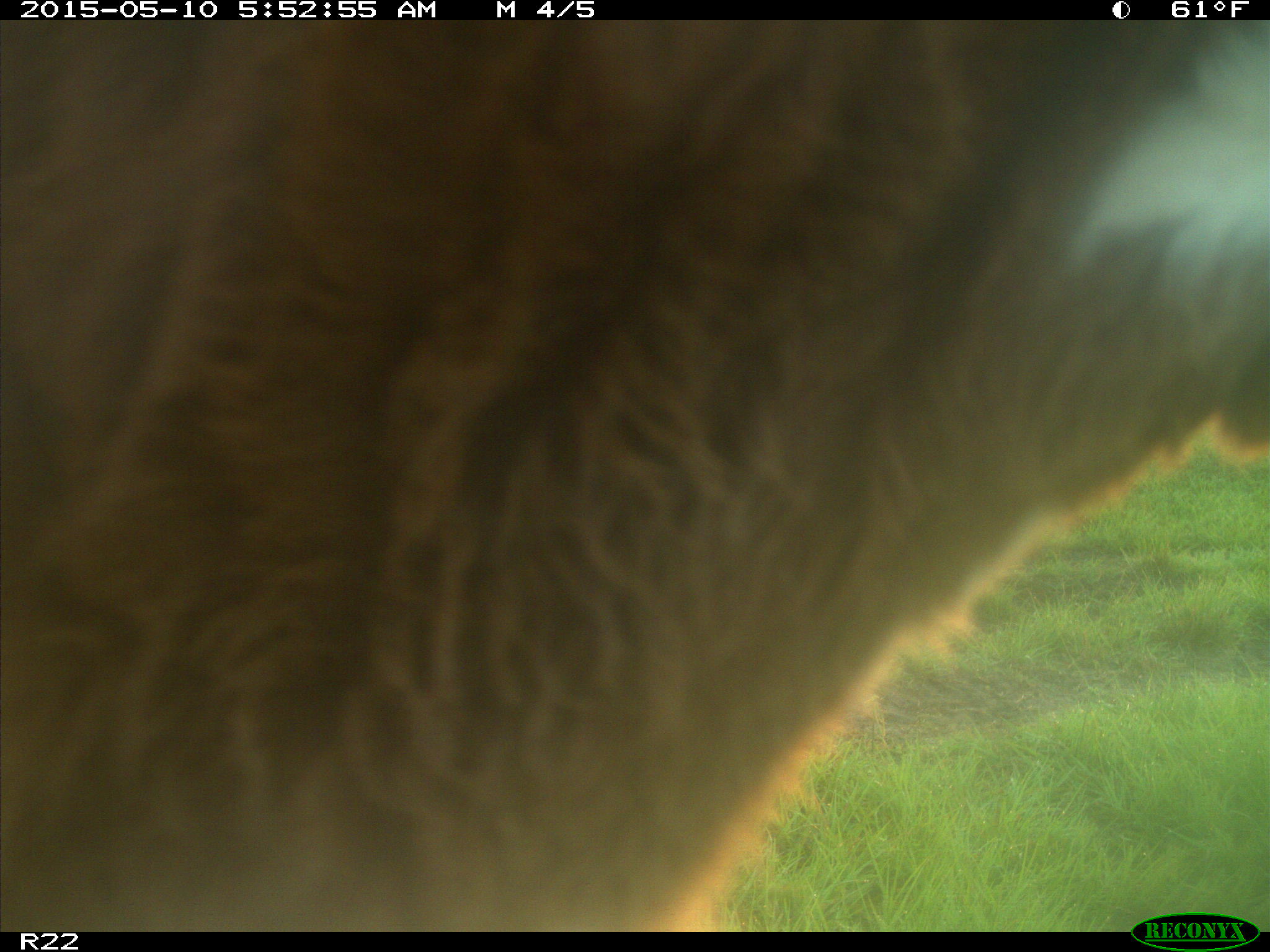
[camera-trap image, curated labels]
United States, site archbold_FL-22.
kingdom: Animalia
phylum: Chordata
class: Mammalia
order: Artiodactyla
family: Bovidae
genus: Bos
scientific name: Bos taurus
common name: domestic cow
Bos taurus (domestic cow).